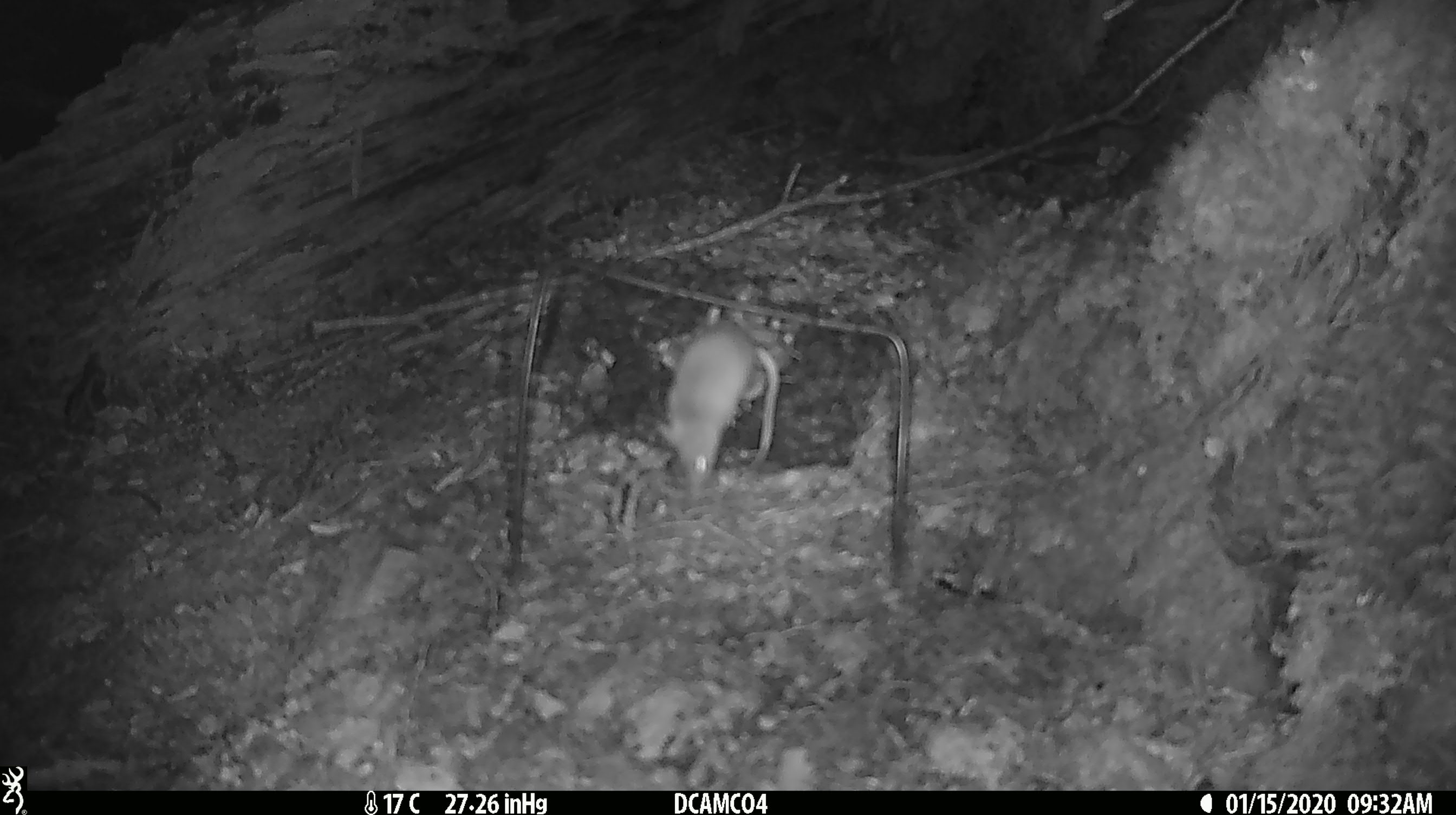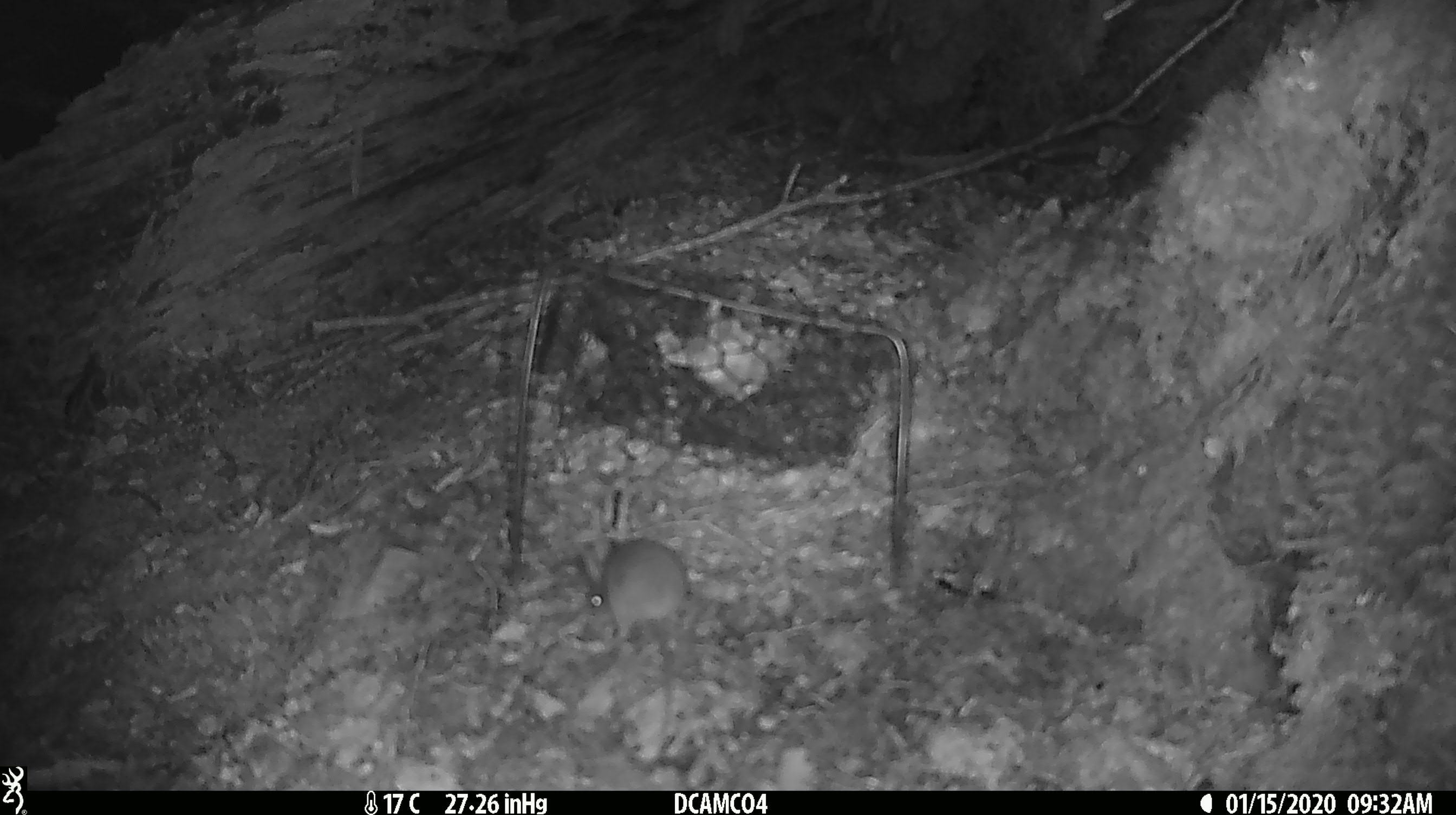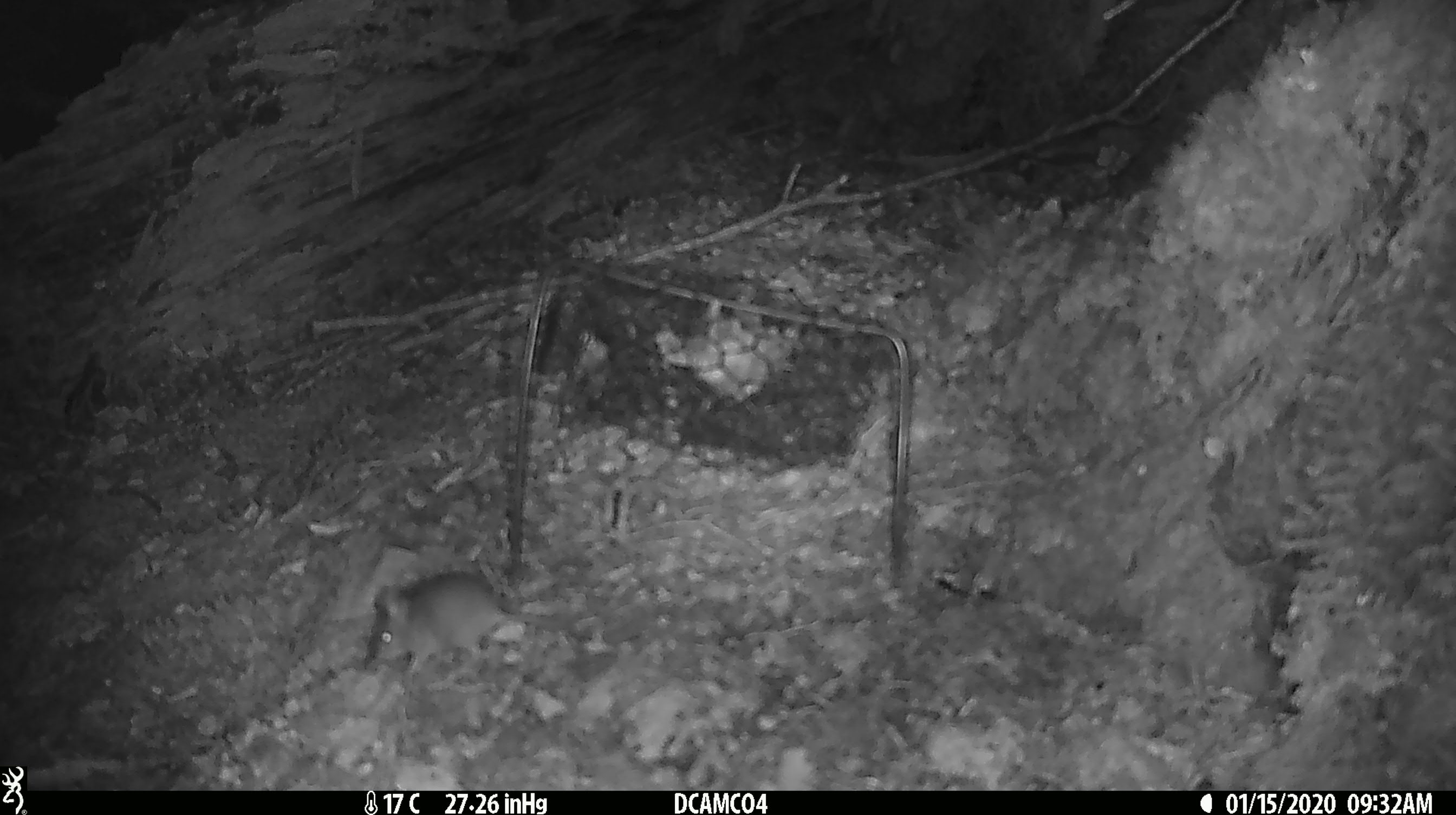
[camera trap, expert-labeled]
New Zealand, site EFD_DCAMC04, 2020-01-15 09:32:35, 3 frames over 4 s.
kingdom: Animalia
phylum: Chordata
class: Mammalia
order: Rodentia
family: Muridae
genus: Mus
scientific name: Mus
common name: mouse